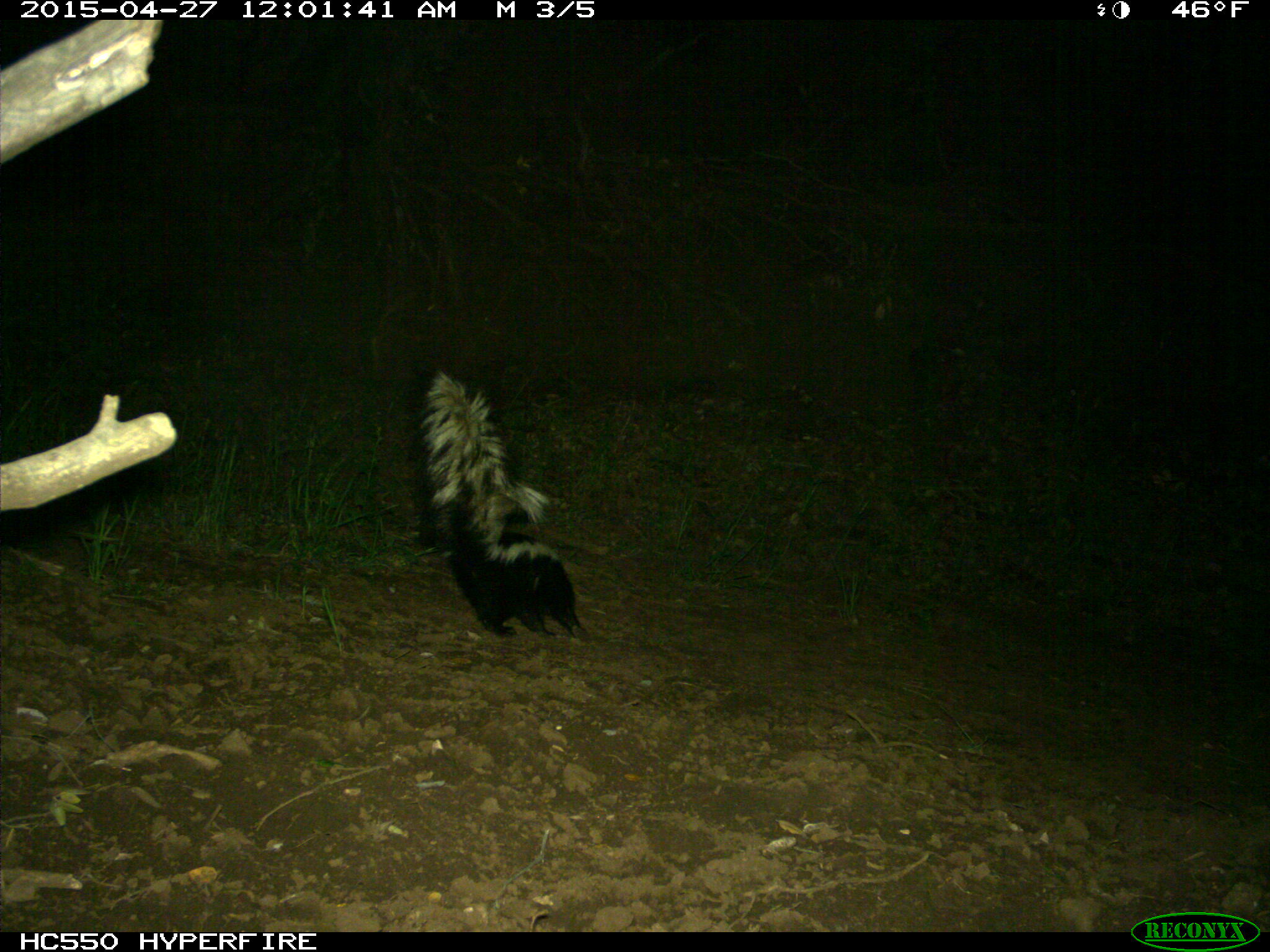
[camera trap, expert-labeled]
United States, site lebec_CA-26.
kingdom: Animalia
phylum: Chordata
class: Mammalia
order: Carnivora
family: Mephitidae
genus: Mephitis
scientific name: Mephitis mephitis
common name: striped skunk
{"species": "Mephitis mephitis (striped skunk)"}